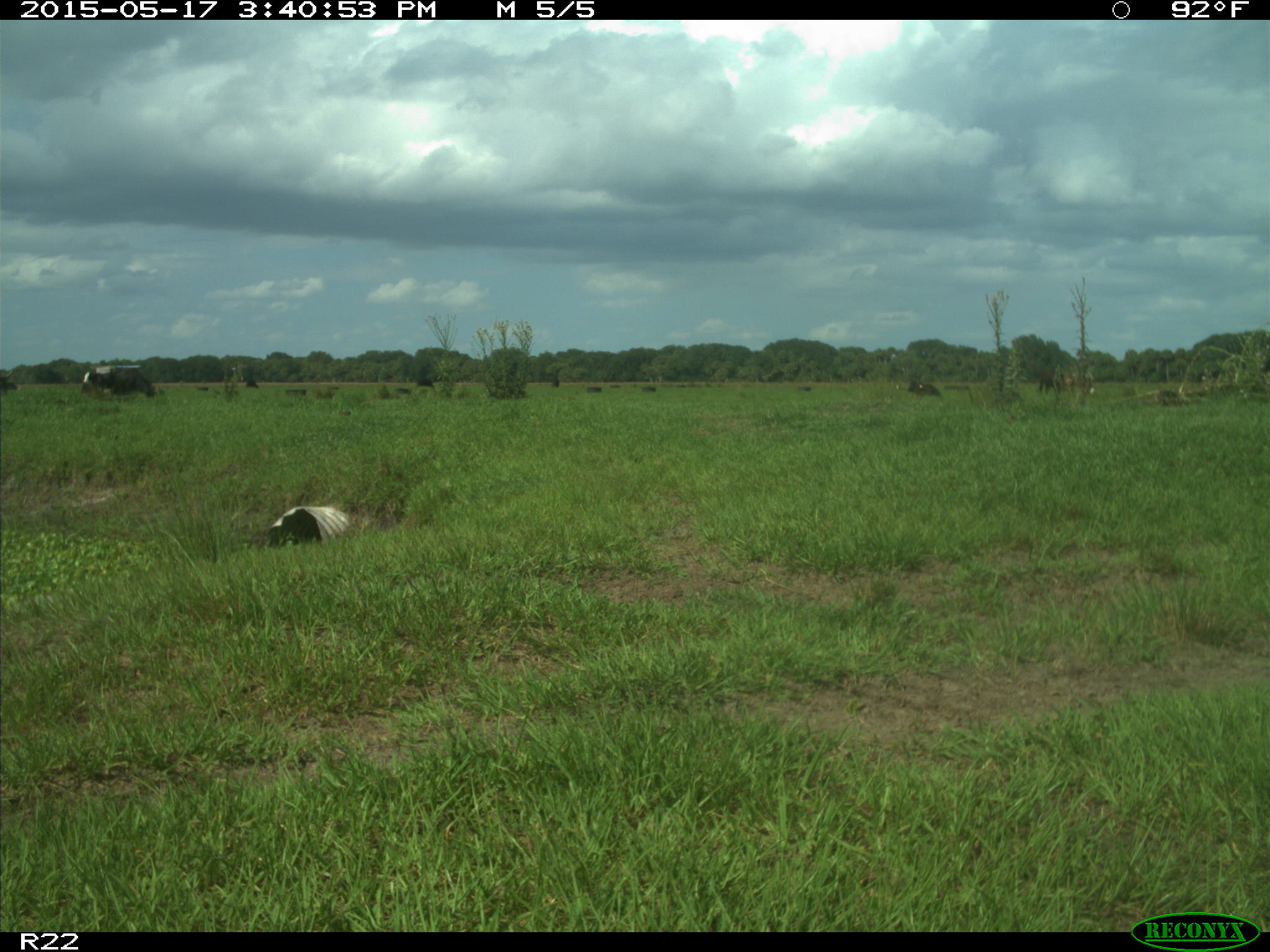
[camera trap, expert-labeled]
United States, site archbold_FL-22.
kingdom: Animalia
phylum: Chordata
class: Mammalia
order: Artiodactyla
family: Bovidae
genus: Bos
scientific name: Bos taurus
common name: domestic cow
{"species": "Bos taurus (domestic cow)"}